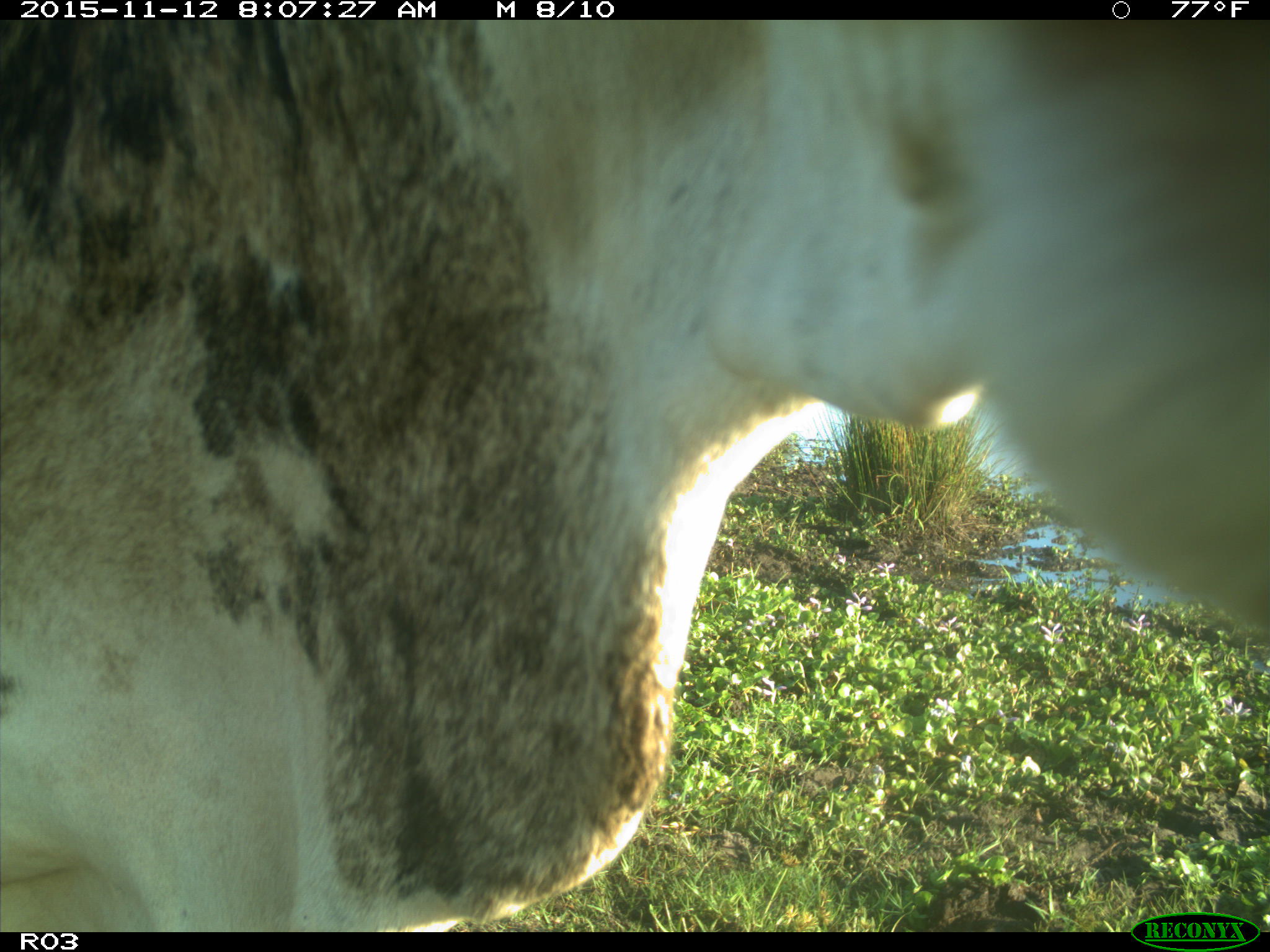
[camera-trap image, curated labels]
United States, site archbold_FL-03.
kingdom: Animalia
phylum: Chordata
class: Mammalia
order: Artiodactyla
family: Bovidae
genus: Bos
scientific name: Bos taurus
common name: domestic cow